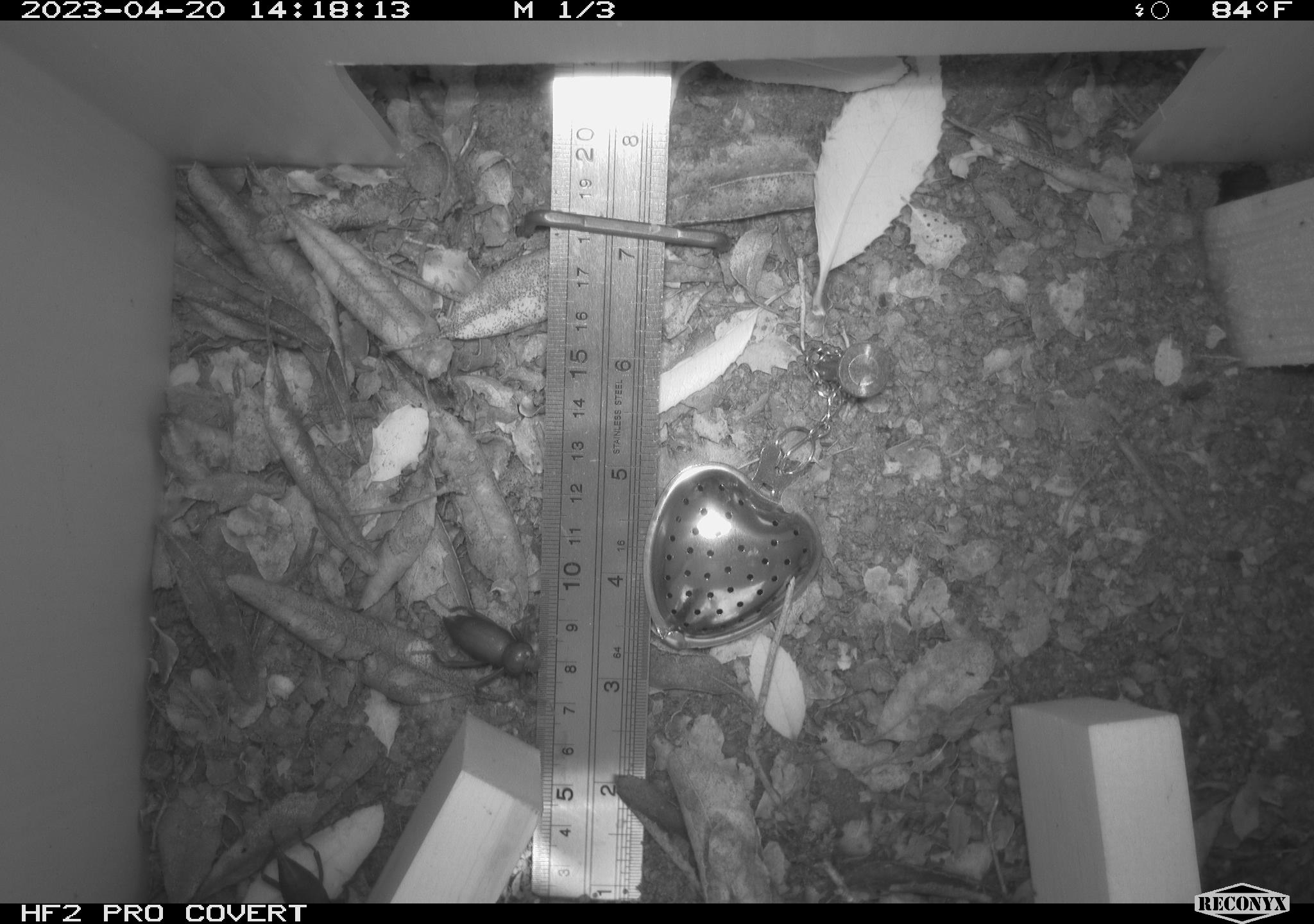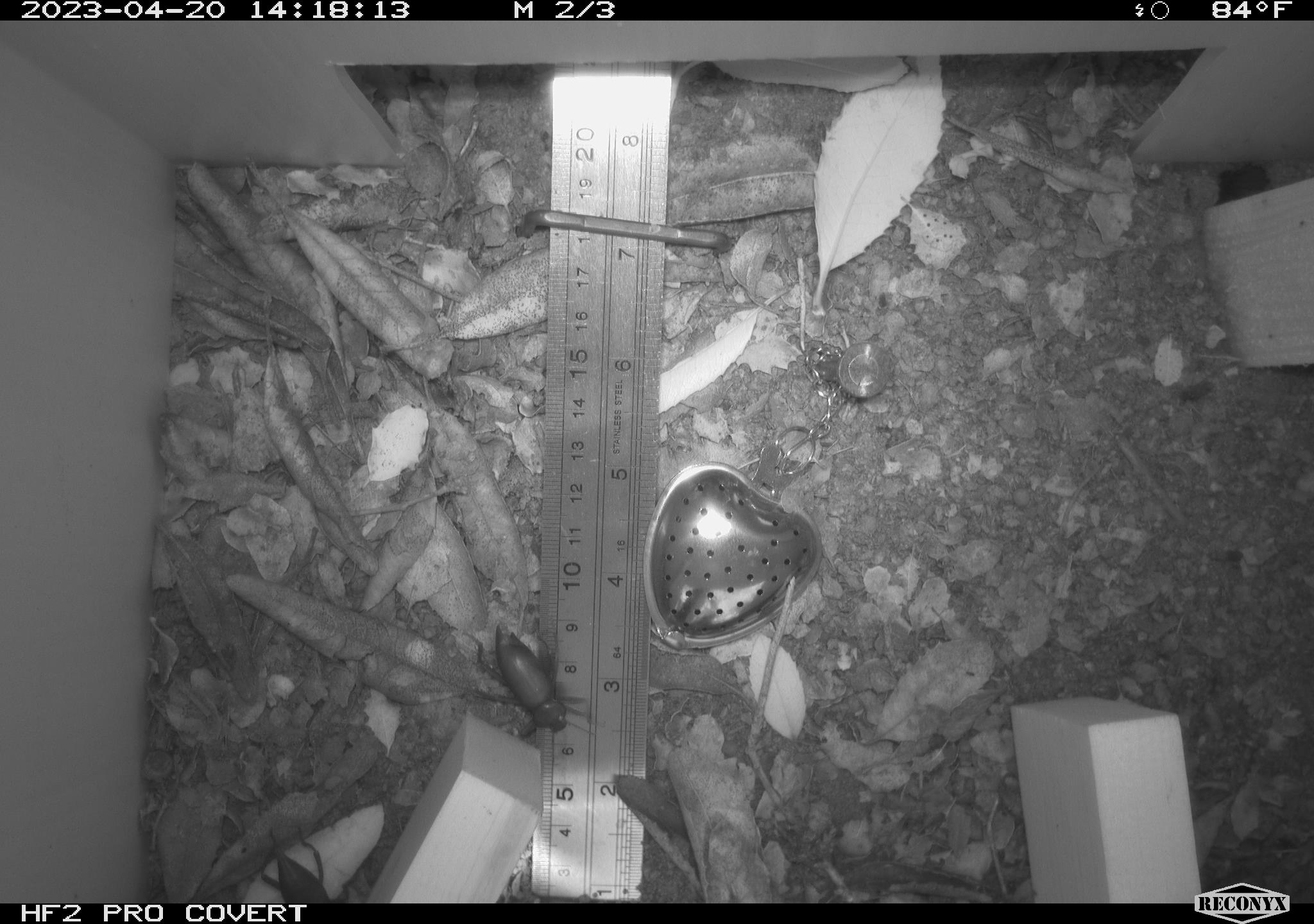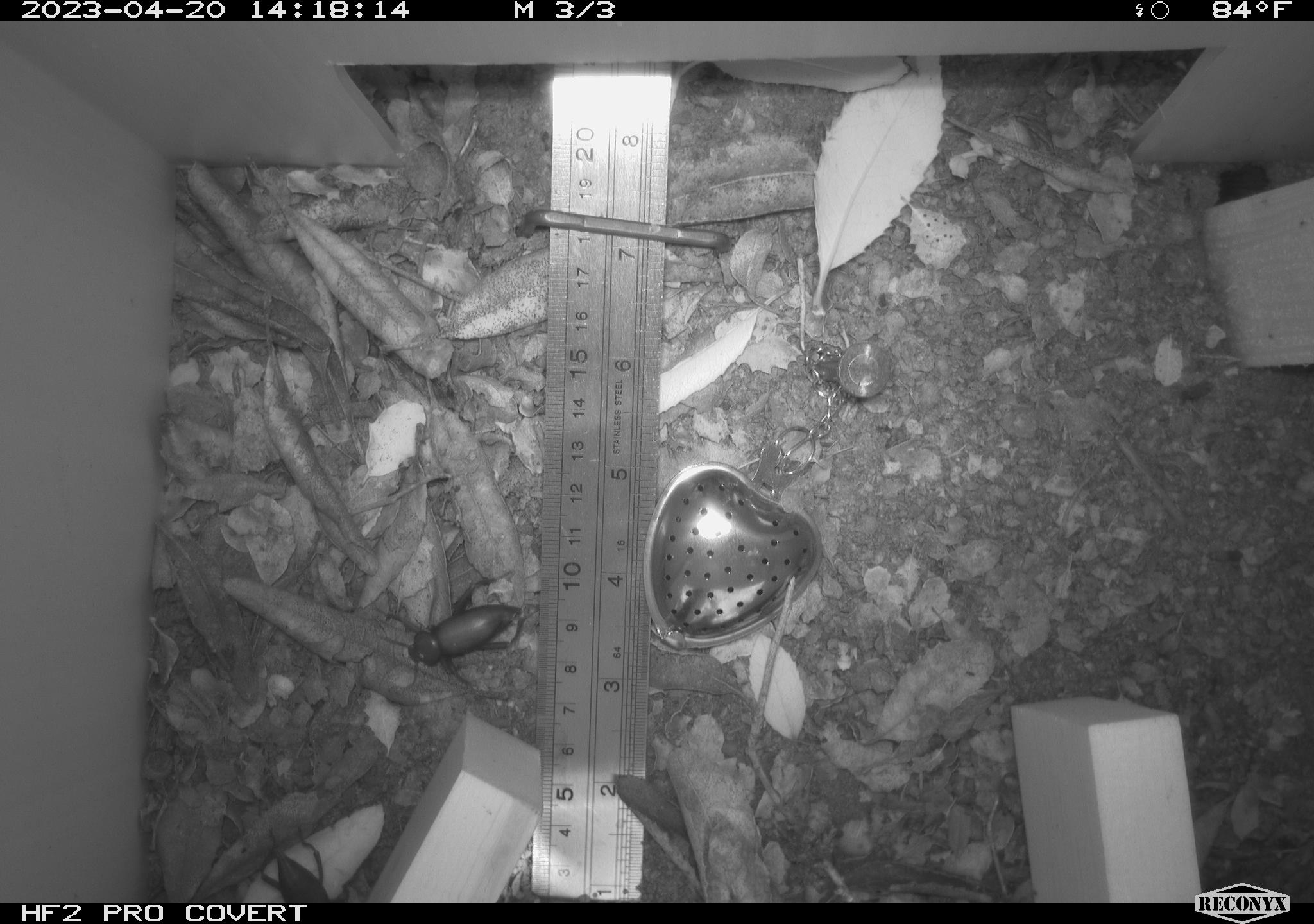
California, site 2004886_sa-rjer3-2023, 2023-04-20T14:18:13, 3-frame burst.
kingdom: Animalia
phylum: Arthropoda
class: Insecta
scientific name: Insecta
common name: insect